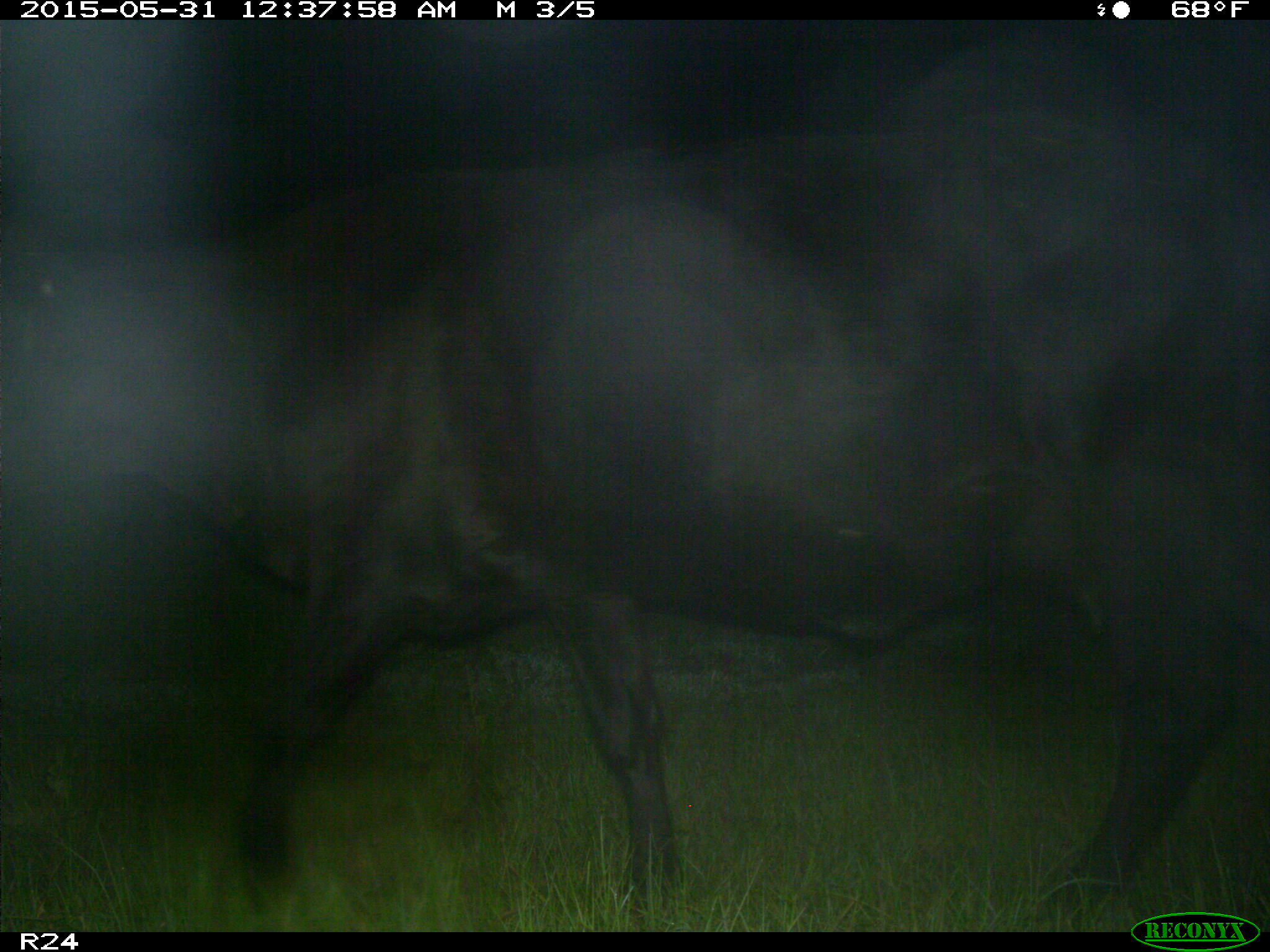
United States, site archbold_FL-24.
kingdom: Animalia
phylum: Chordata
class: Mammalia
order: Artiodactyla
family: Bovidae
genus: Bos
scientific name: Bos taurus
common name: domestic cow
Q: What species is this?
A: Bos taurus (domestic cow).